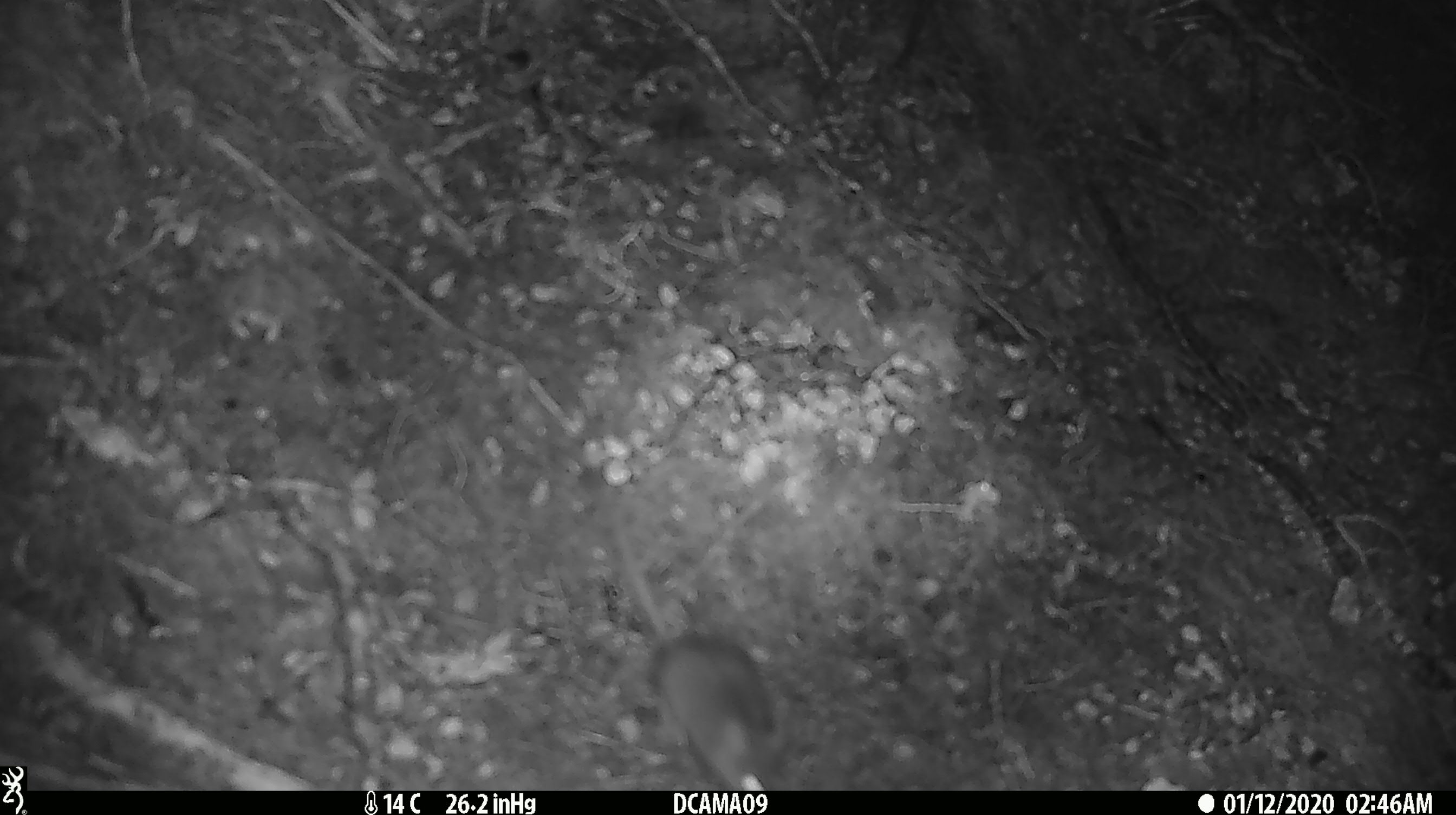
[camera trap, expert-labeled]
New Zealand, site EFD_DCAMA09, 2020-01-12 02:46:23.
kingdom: Animalia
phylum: Chordata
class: Mammalia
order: Rodentia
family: Muridae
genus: Mus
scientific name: Mus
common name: mouse